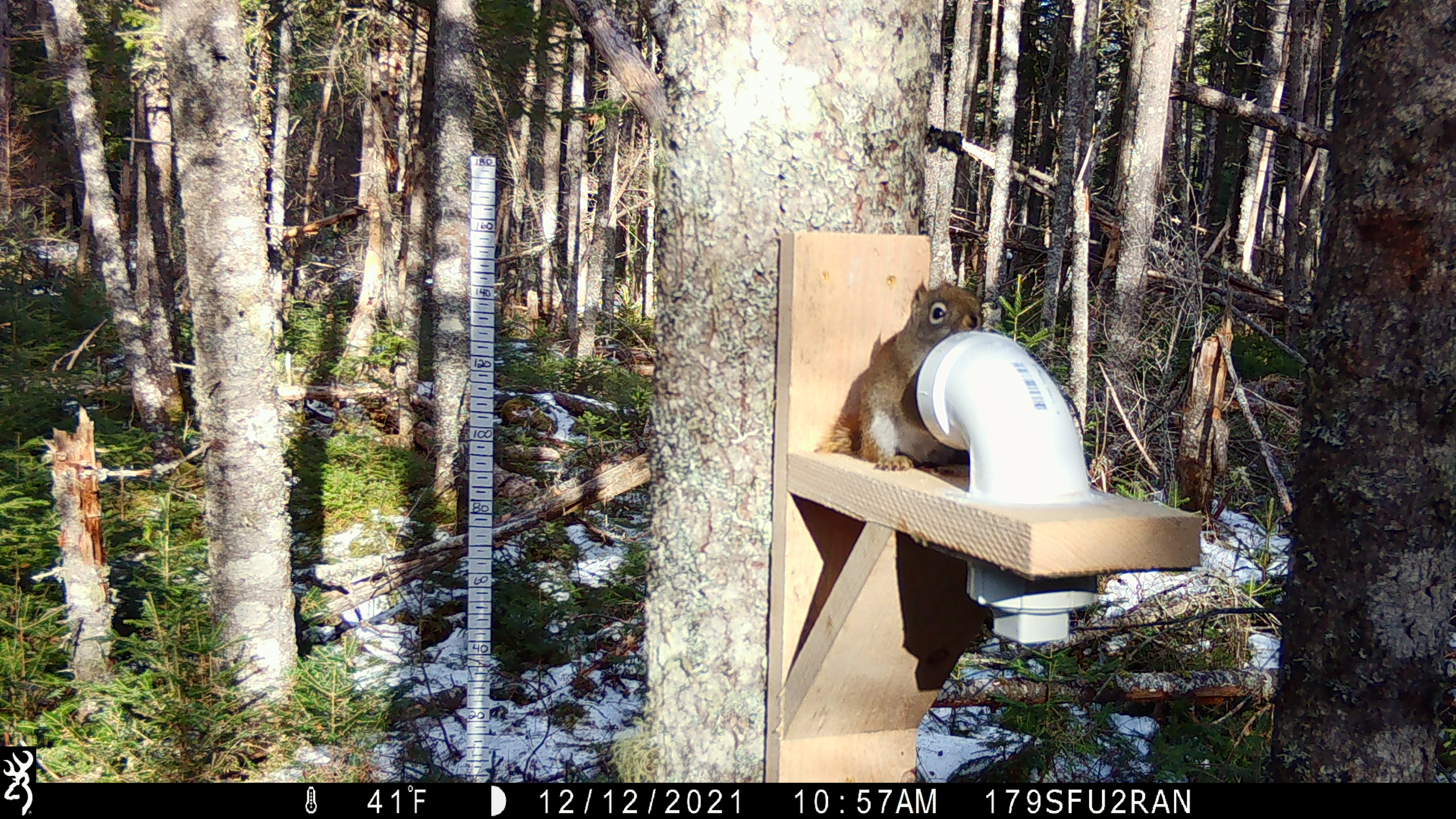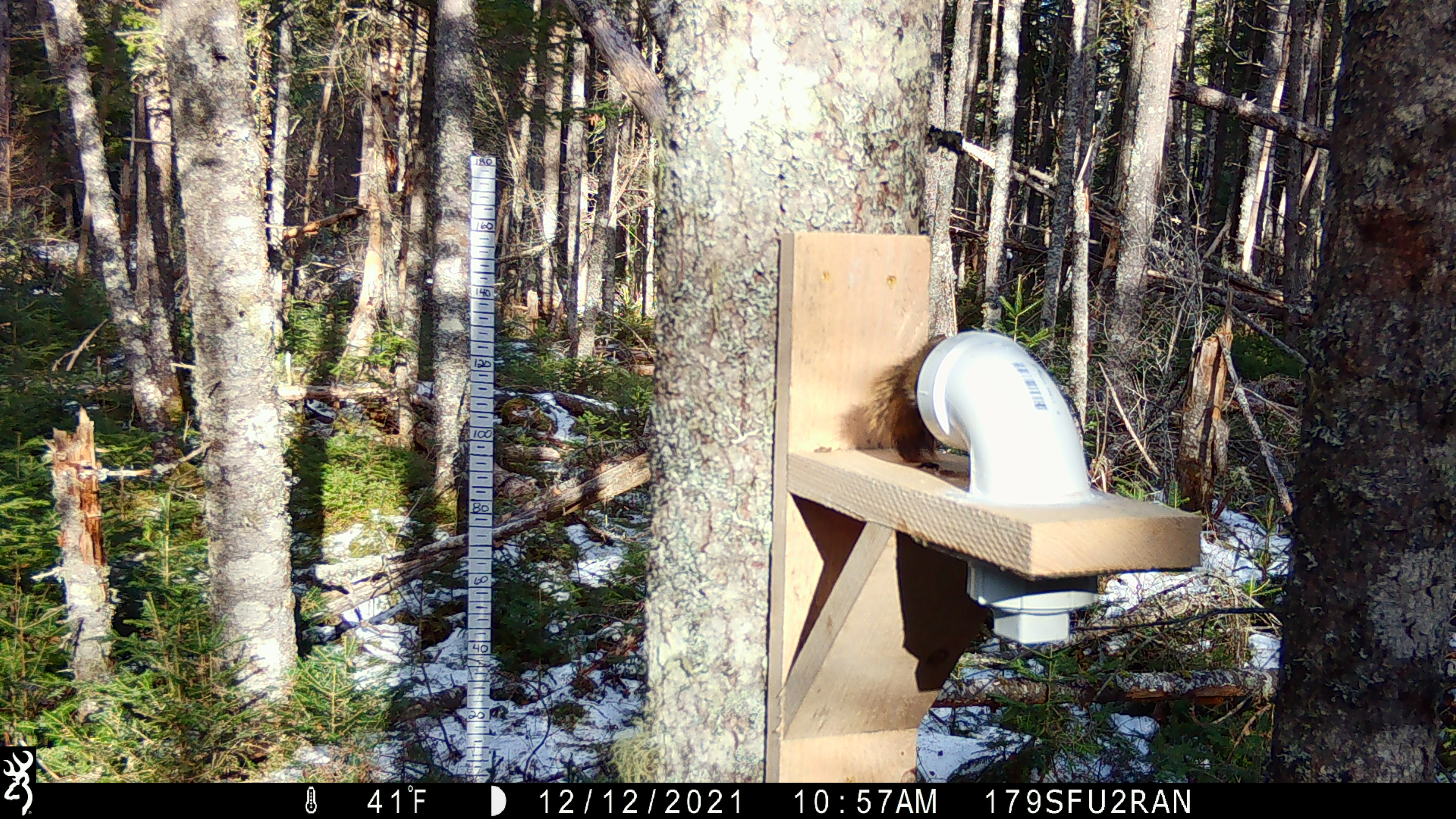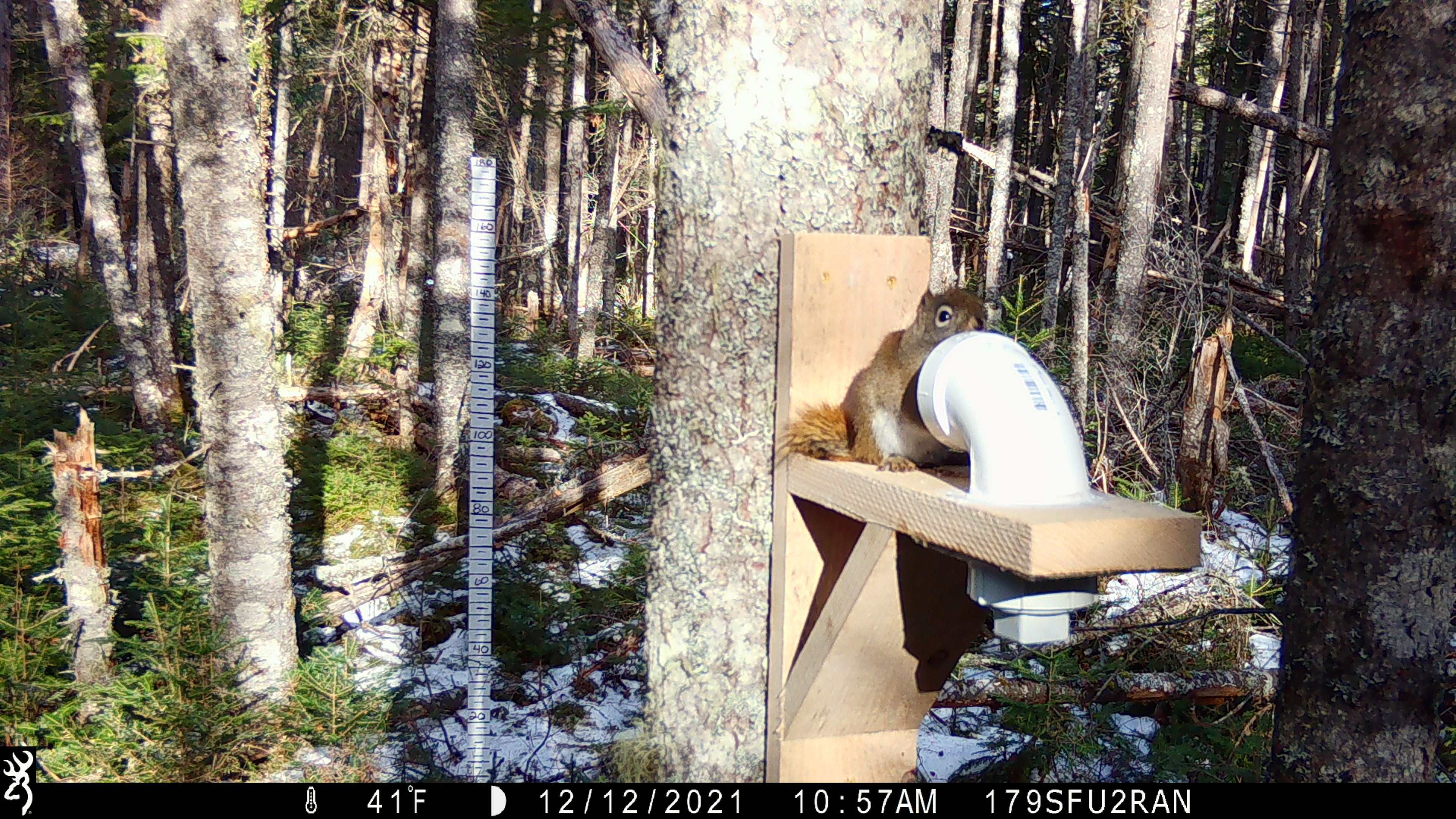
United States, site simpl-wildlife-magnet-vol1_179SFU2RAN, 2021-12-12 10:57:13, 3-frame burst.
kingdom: Animalia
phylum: Chordata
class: Mammalia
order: Rodentia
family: Sciuridae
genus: Tamiasciurus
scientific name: Tamiasciurus hudsonicus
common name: red squirrel